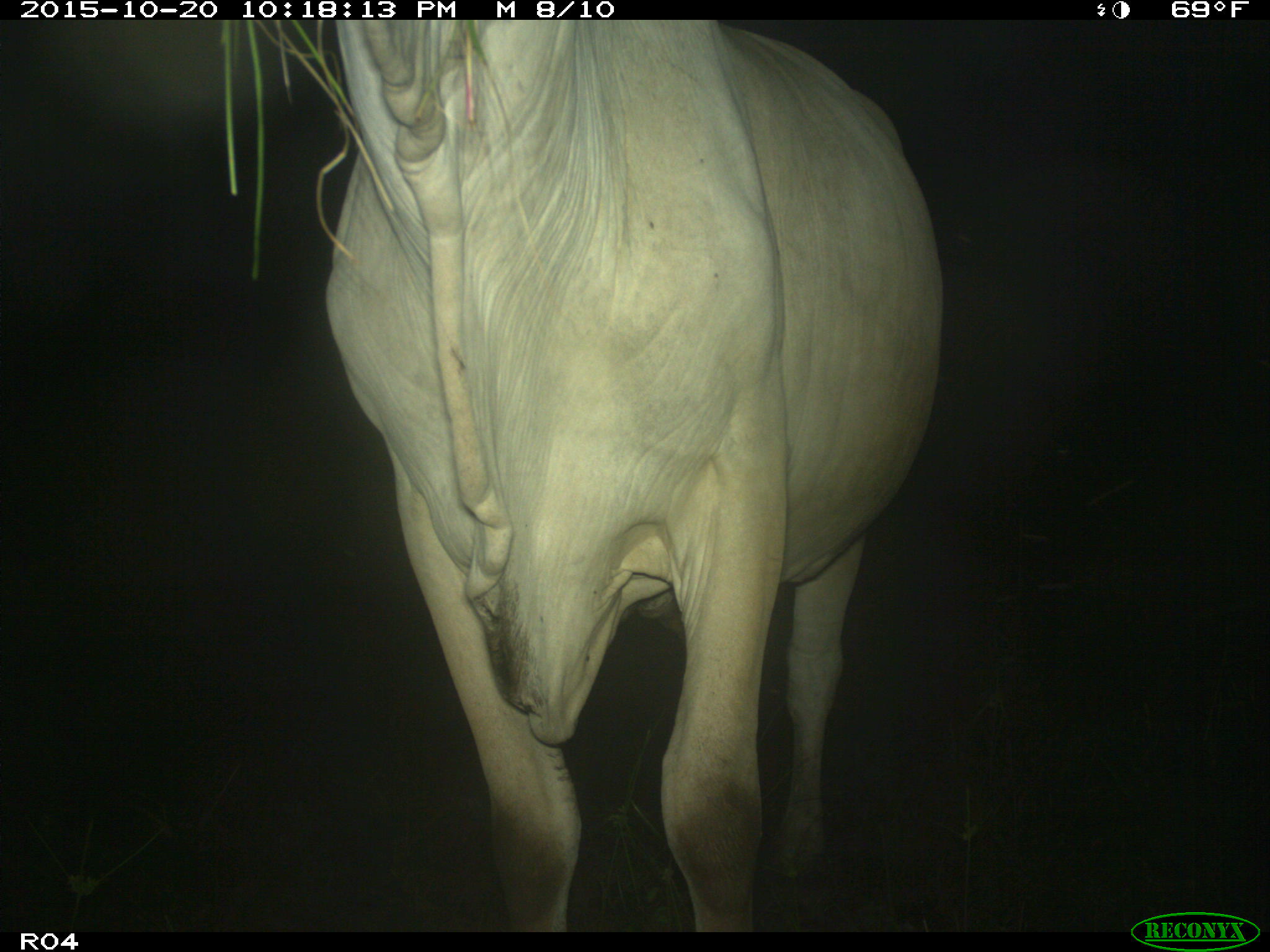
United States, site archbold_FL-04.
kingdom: Animalia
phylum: Chordata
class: Mammalia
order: Artiodactyla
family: Bovidae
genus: Bos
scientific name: Bos taurus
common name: domestic cow